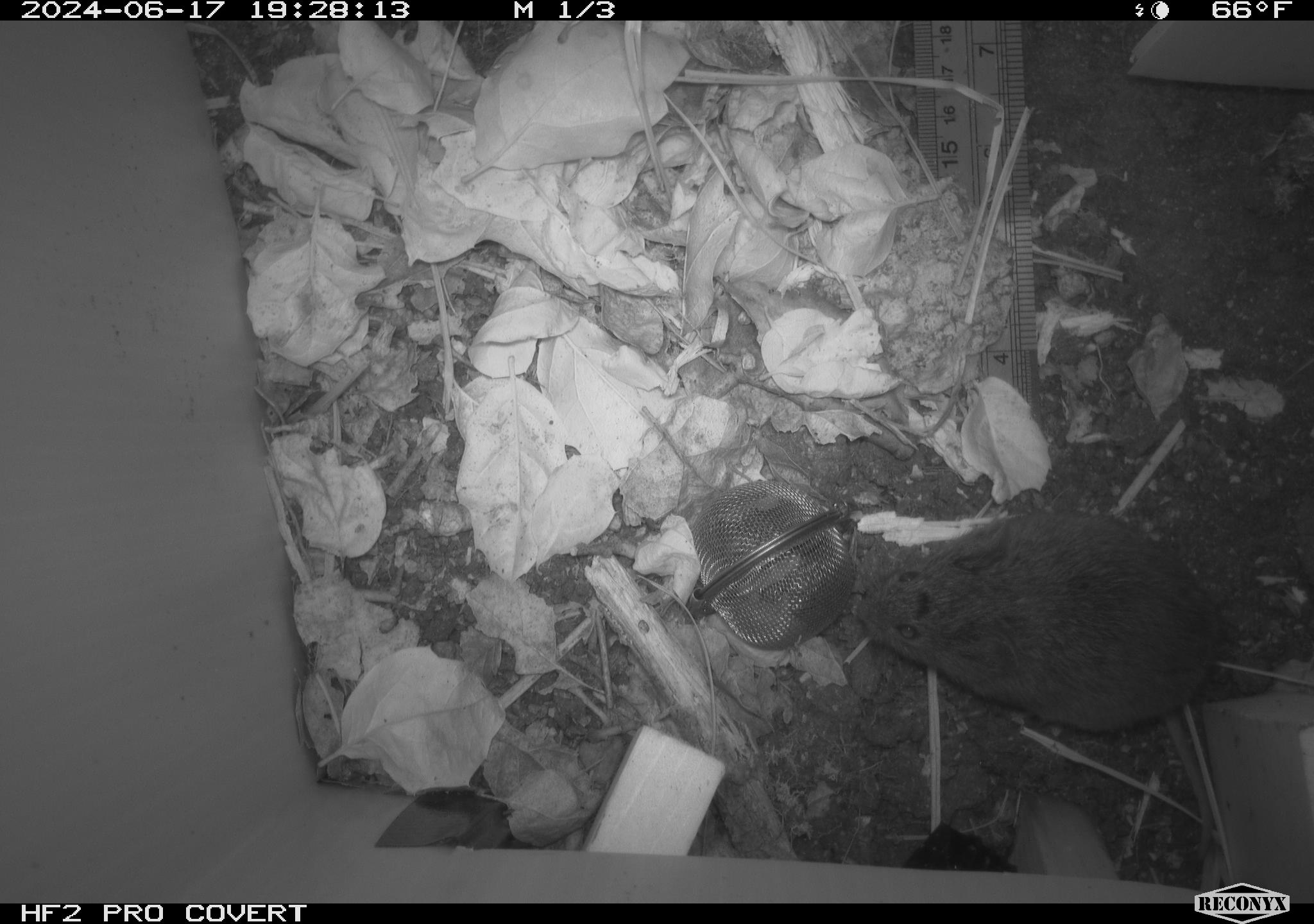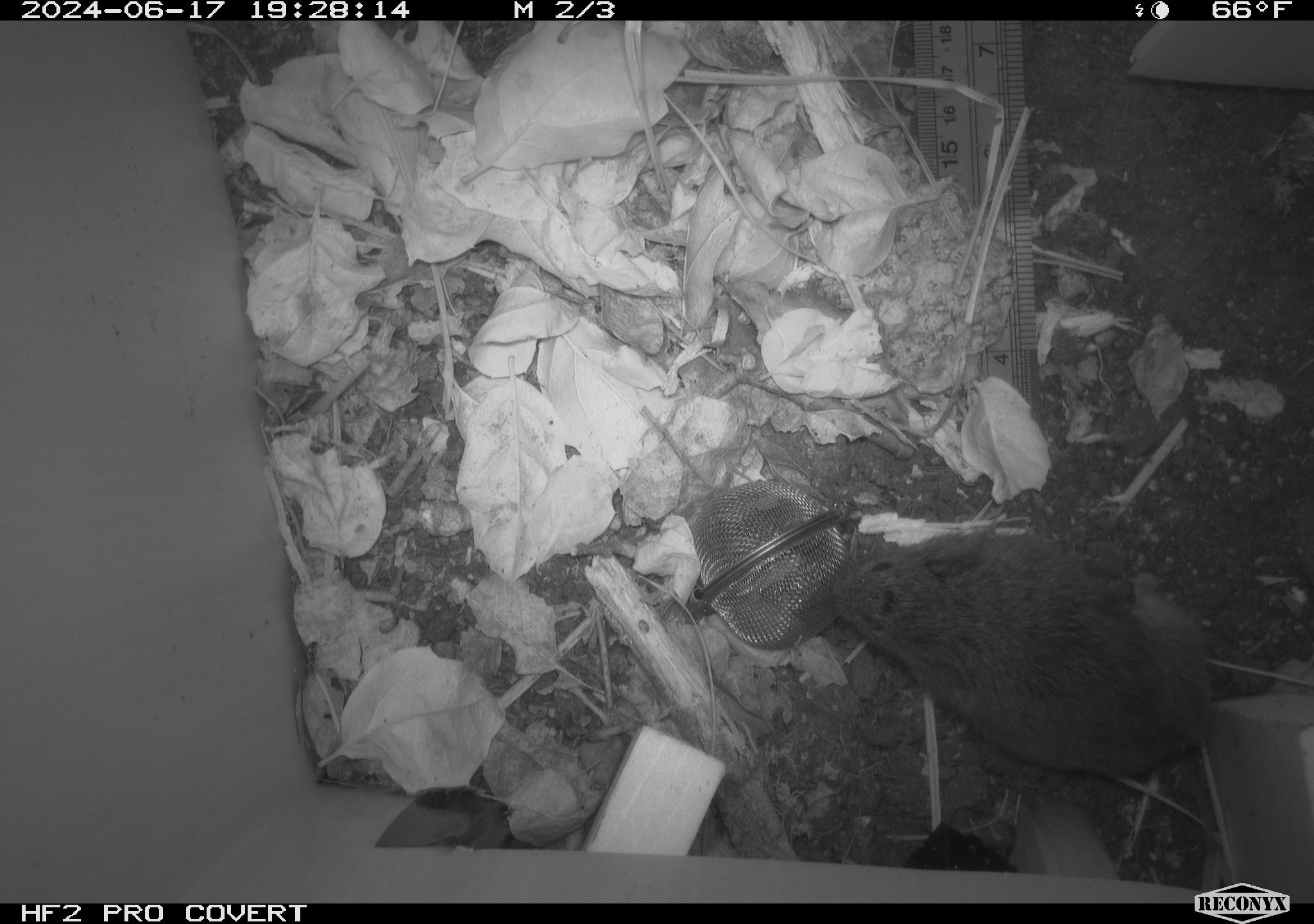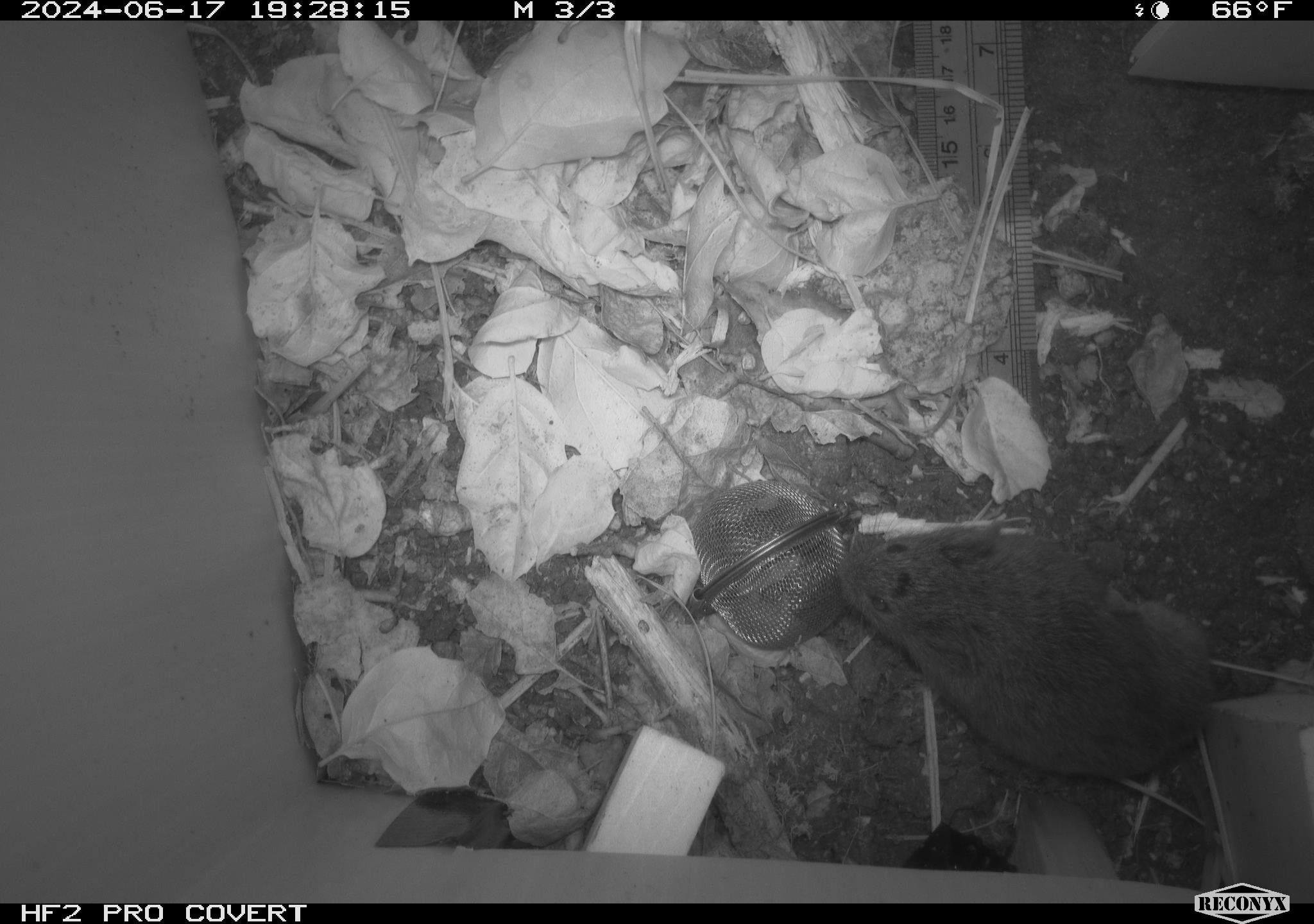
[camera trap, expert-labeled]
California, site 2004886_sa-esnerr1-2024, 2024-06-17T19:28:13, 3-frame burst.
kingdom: Animalia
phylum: Chordata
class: Mammalia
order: Rodentia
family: Cricetidae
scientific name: Cricetidae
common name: hamsters, voles, lemmings, and allies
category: cricetidae family